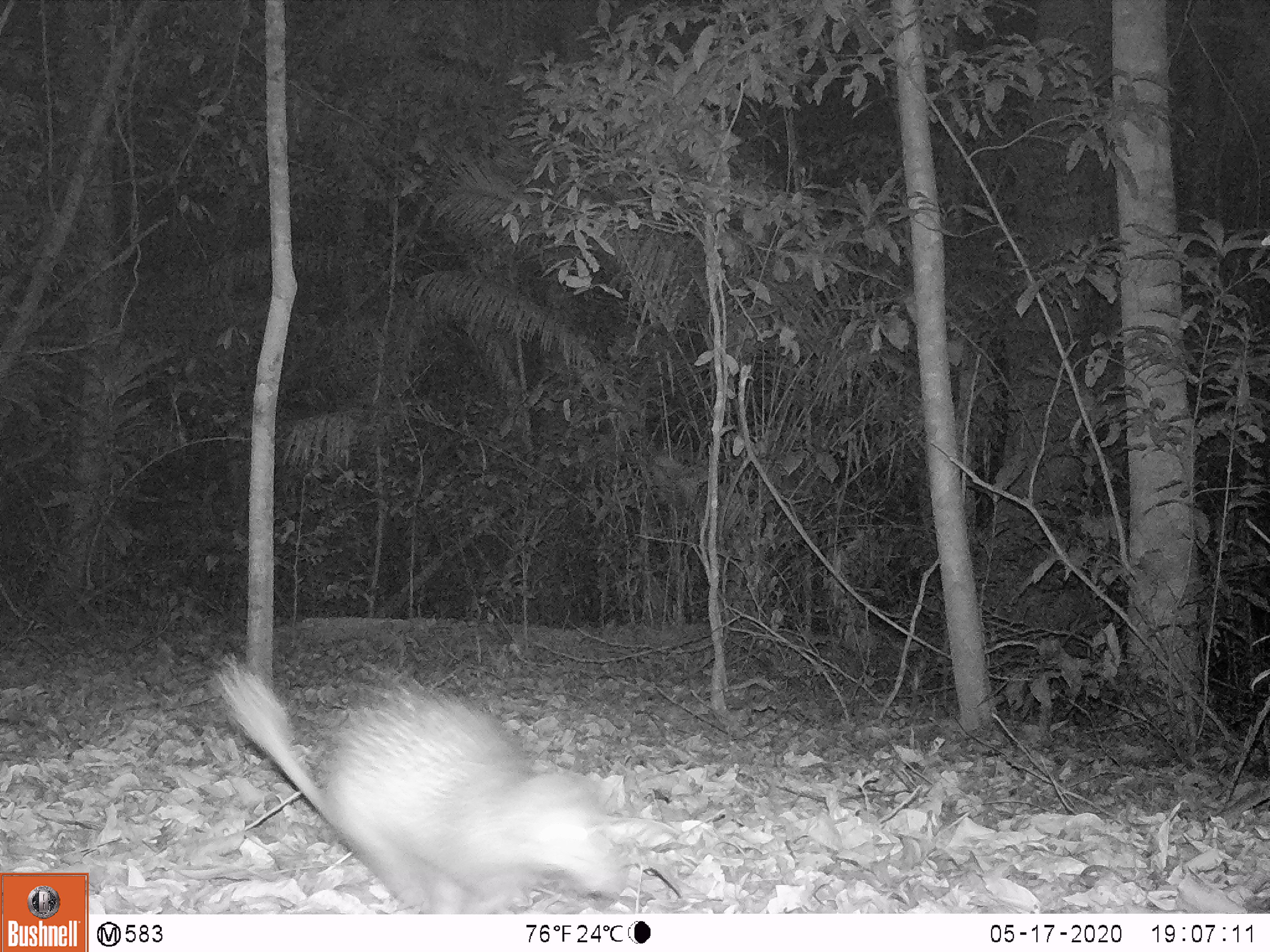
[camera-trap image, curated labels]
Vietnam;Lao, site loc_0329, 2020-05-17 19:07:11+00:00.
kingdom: Animalia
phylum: Chordata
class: Mammalia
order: Rodentia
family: Hystricidae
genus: Atherurus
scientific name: Atherurus macrourus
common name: asiatic brush-tailed porcupine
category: asiatic brush tailed porcupine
Asiatic brush tailed porcupine (asiatic brush-tailed porcupine) (Atherurus macrourus). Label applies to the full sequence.